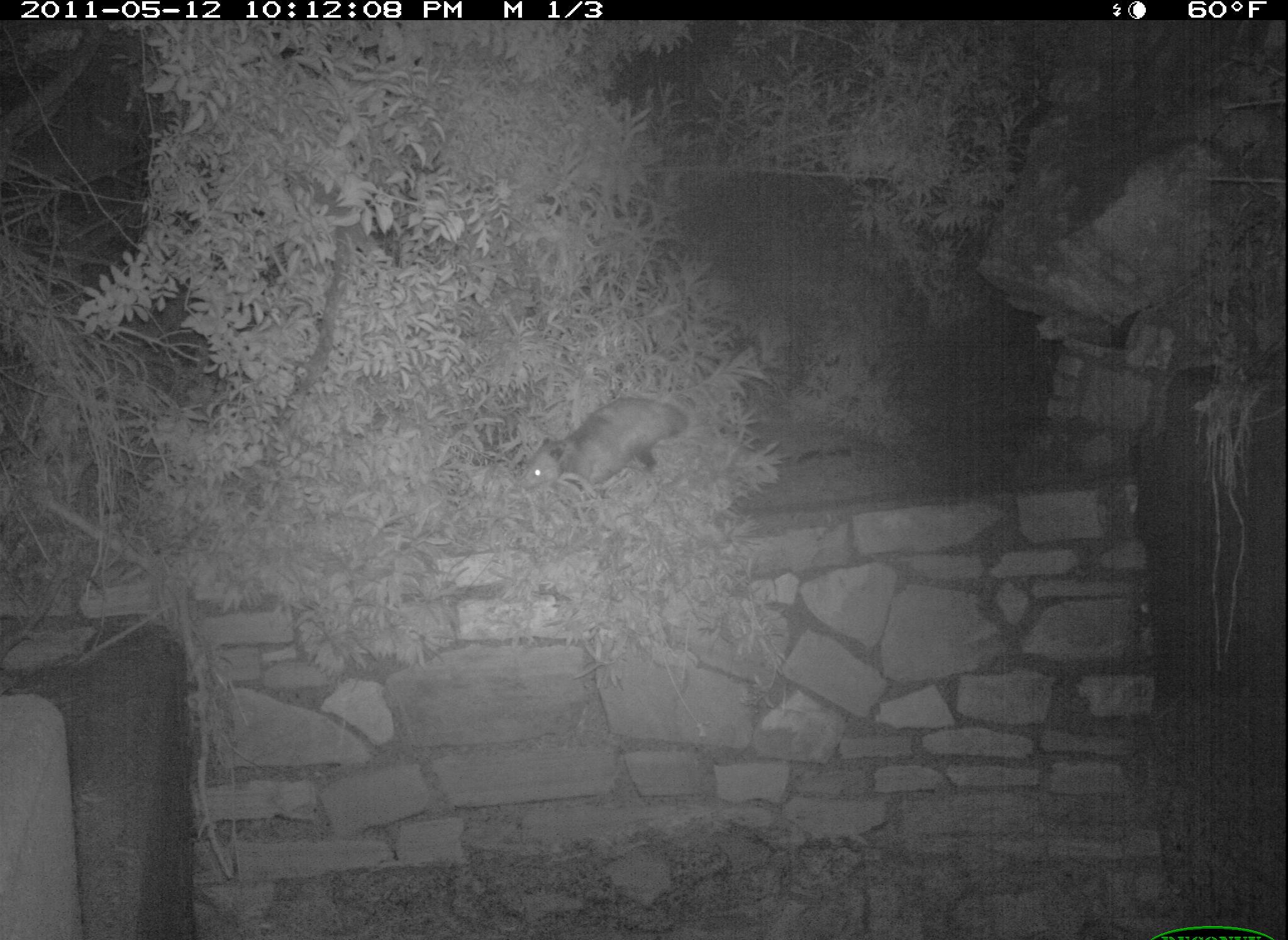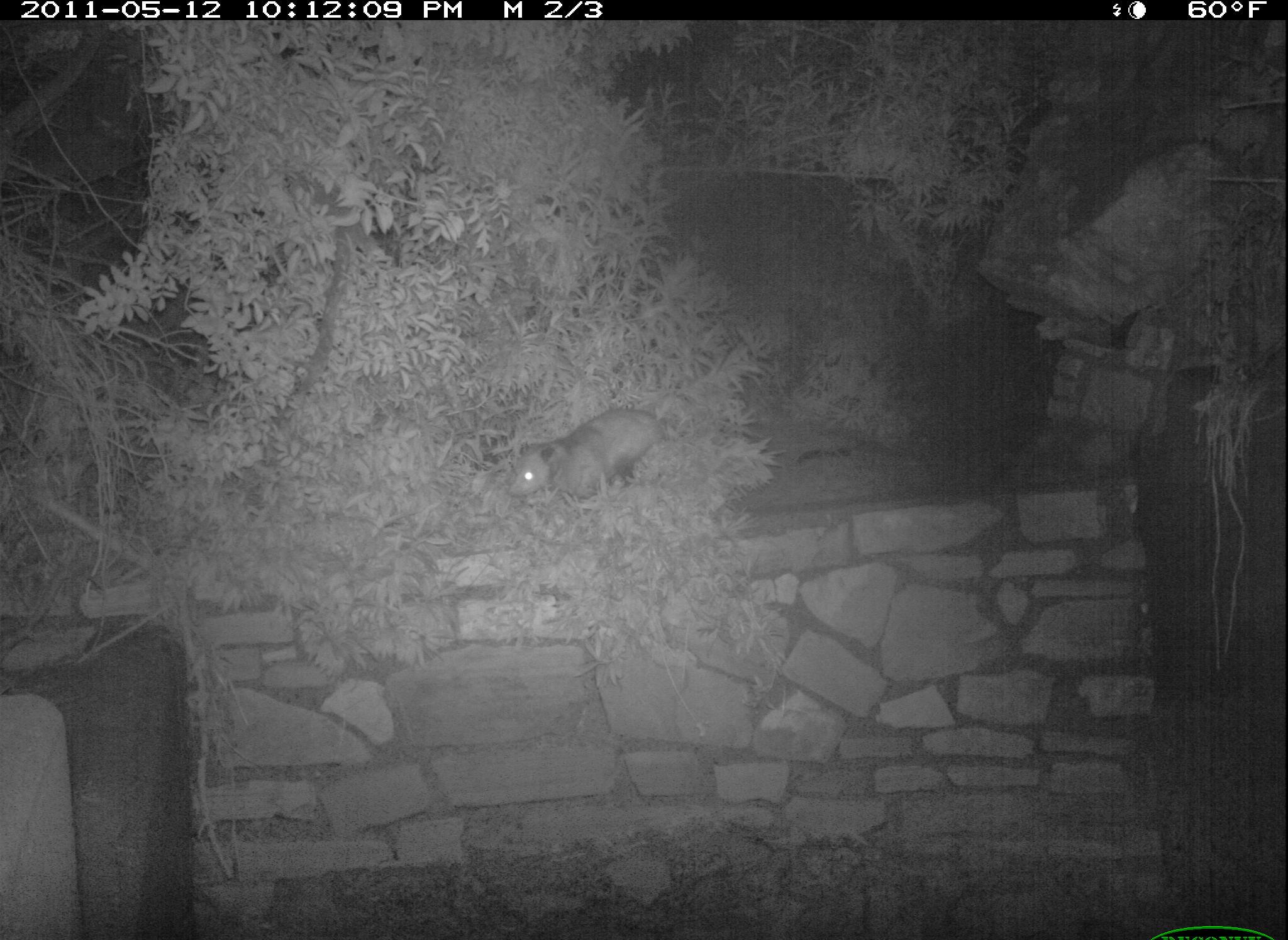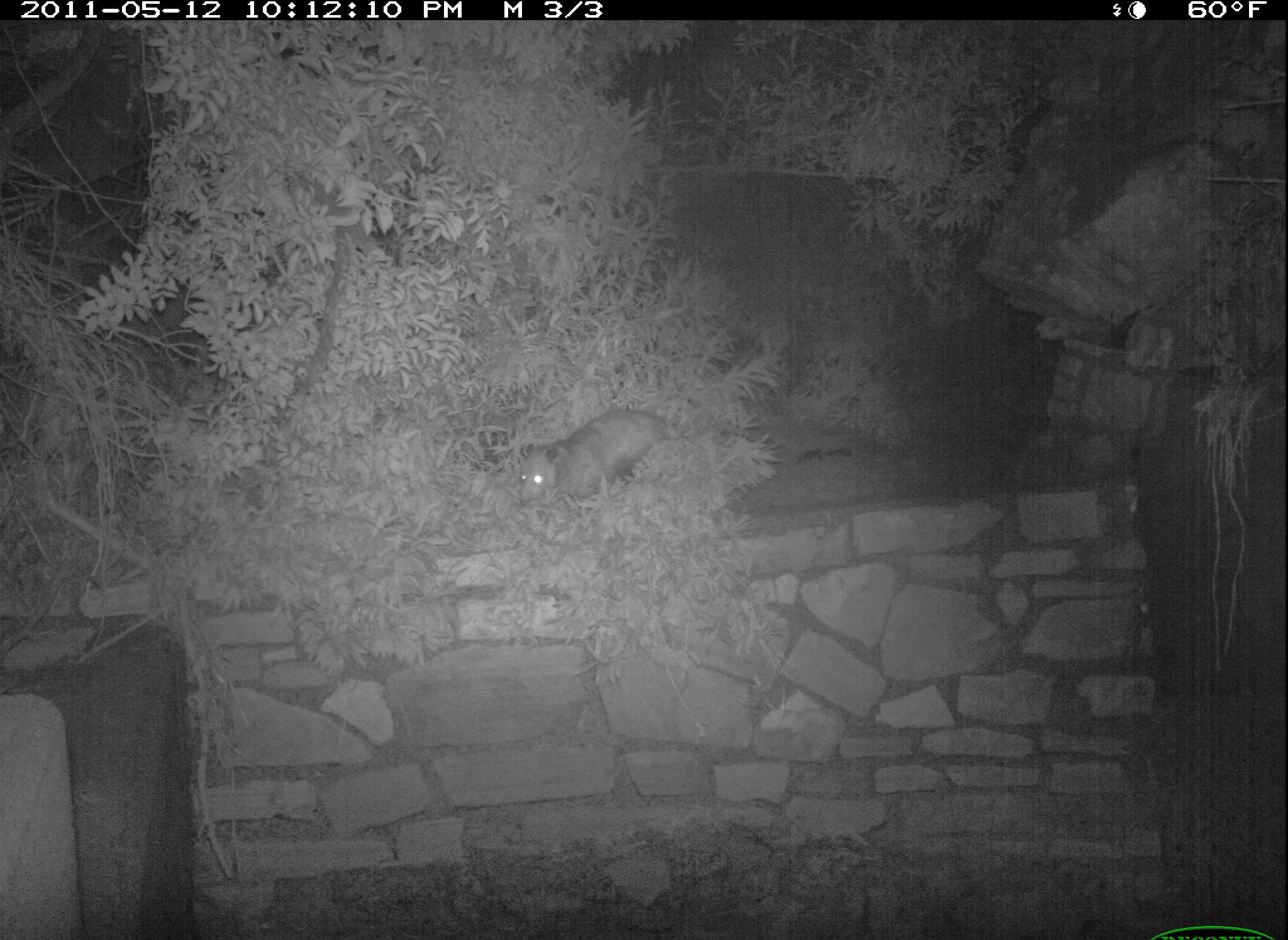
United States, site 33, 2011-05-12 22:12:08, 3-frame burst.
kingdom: Animalia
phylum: Chordata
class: Mammalia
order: Didelphimorphia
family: Didelphidae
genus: Didelphis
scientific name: Didelphis virginiana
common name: virginia opossum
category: opossum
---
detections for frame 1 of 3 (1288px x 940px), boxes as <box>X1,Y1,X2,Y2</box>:
opossum: <box>514,387,704,517</box>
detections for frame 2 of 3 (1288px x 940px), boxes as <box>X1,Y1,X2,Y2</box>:
opossum: <box>496,390,721,538</box>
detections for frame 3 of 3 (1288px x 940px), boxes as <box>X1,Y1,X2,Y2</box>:
opossum: <box>502,404,702,509</box>